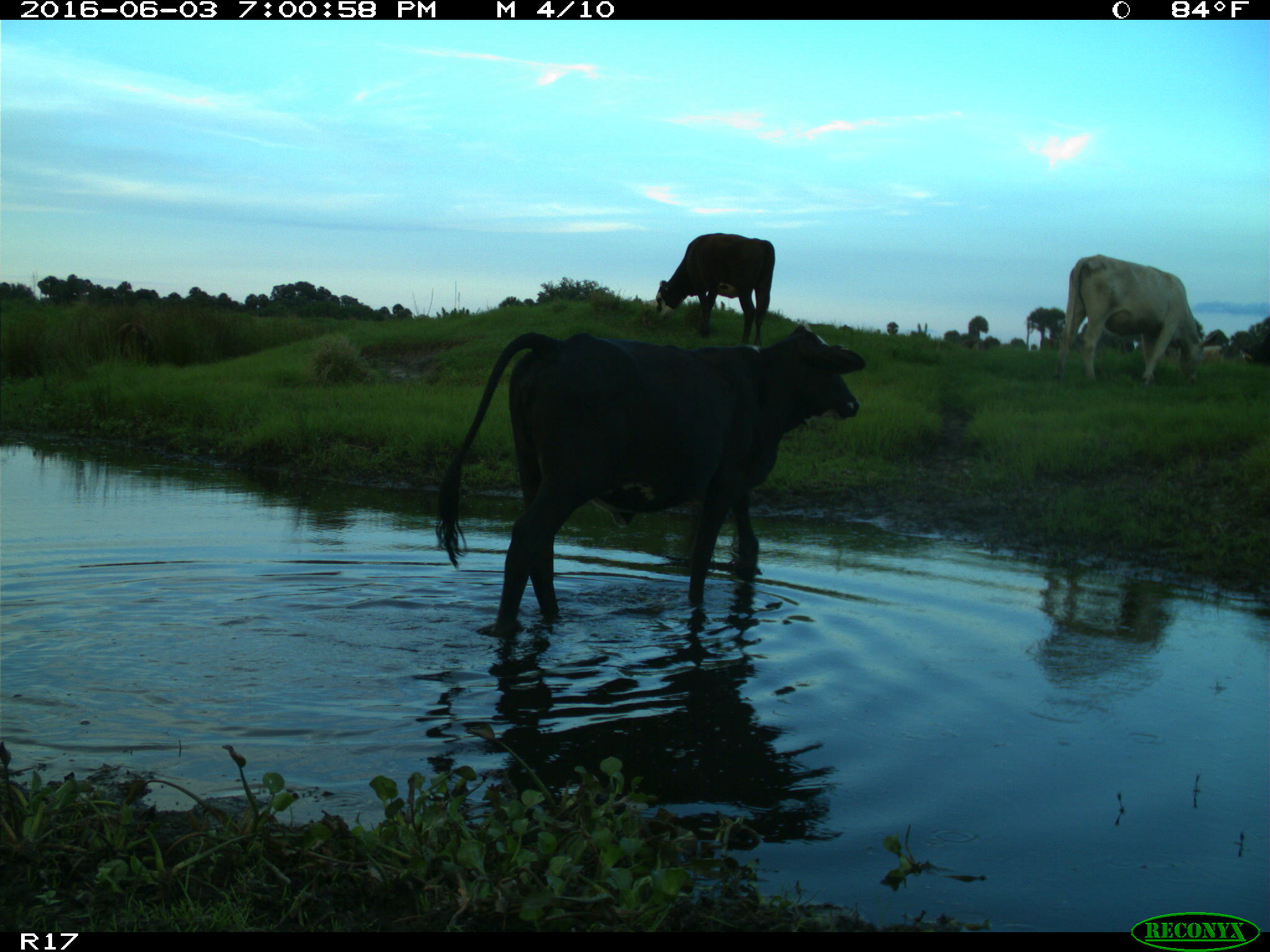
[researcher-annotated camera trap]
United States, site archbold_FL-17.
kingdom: Animalia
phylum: Chordata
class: Mammalia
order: Artiodactyla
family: Bovidae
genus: Bos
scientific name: Bos taurus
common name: domestic cow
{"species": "Bos taurus (domestic cow)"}